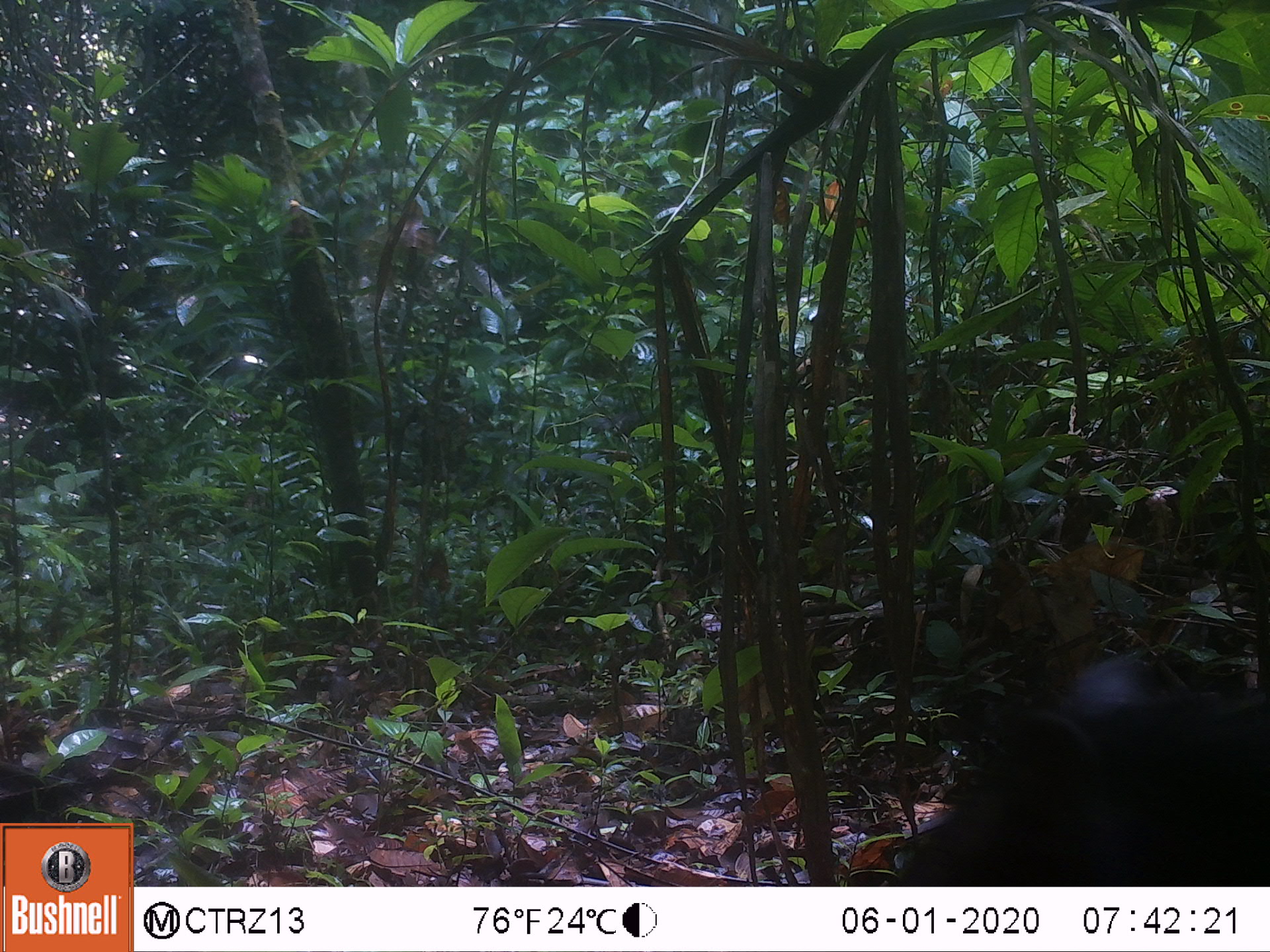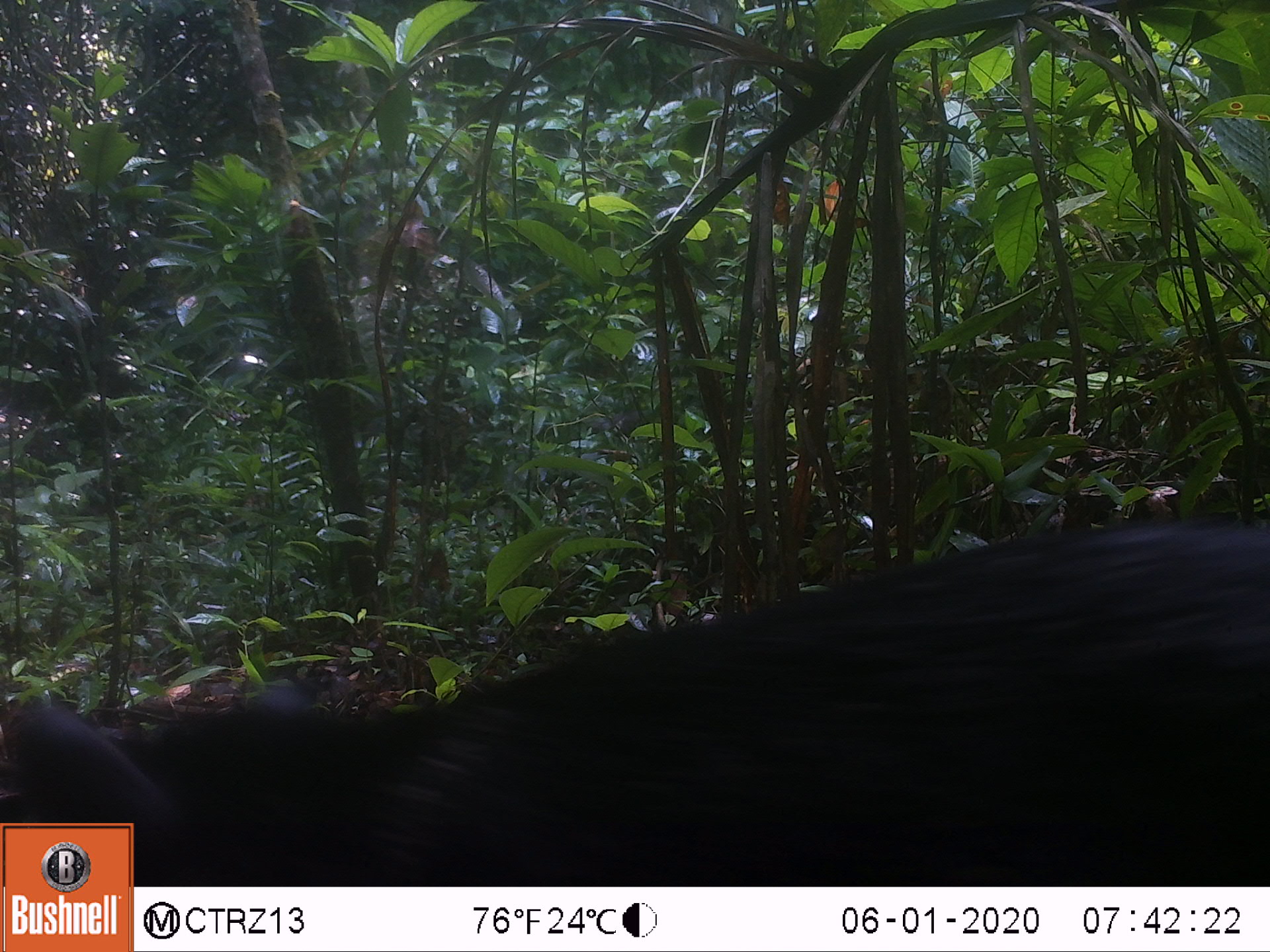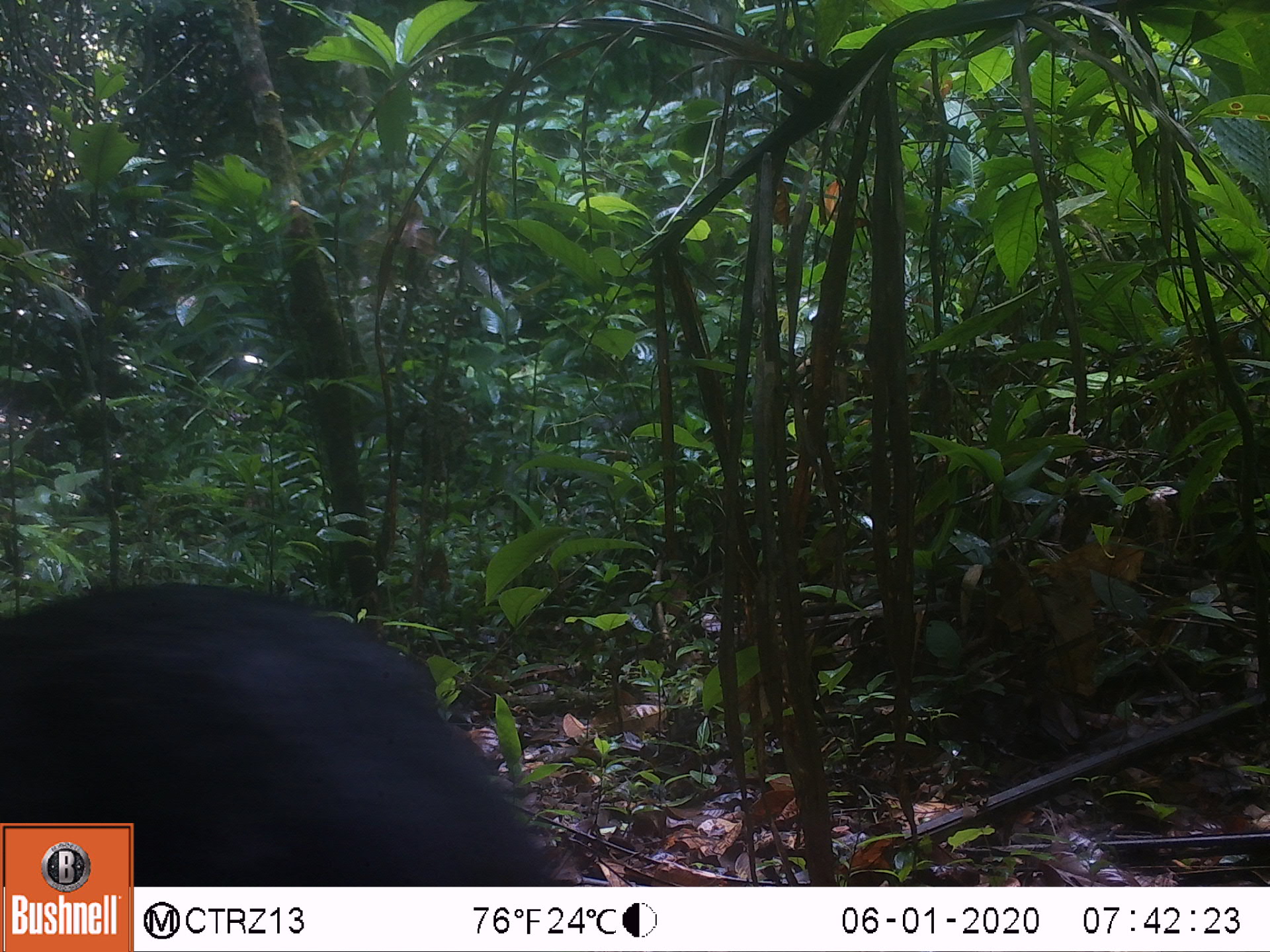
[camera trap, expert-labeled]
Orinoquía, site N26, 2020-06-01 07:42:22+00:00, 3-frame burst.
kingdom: Animalia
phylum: Chordata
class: Mammalia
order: Artiodactyla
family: Tayassuidae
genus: Pecari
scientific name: Pecari tajacu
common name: collared peccary